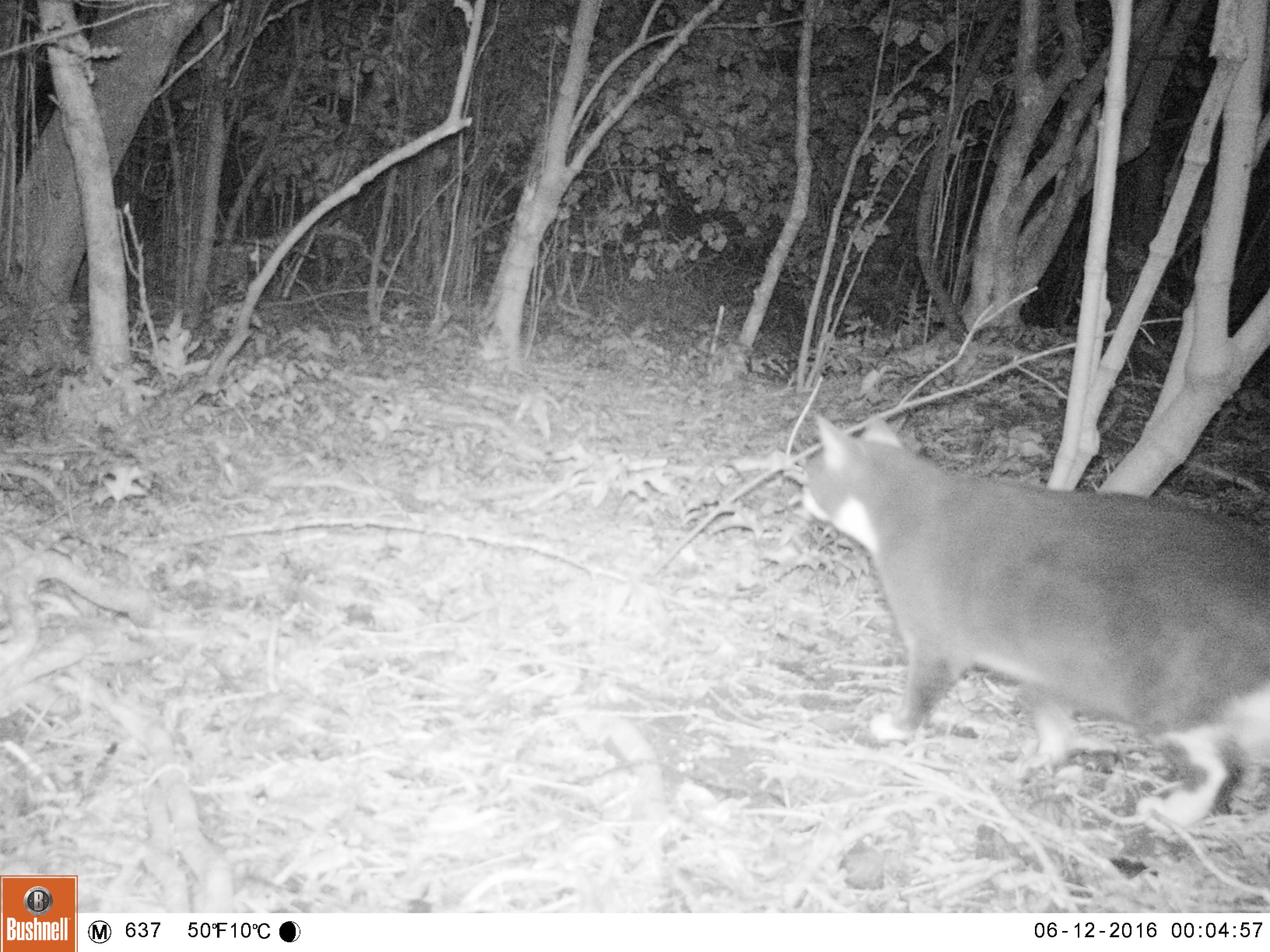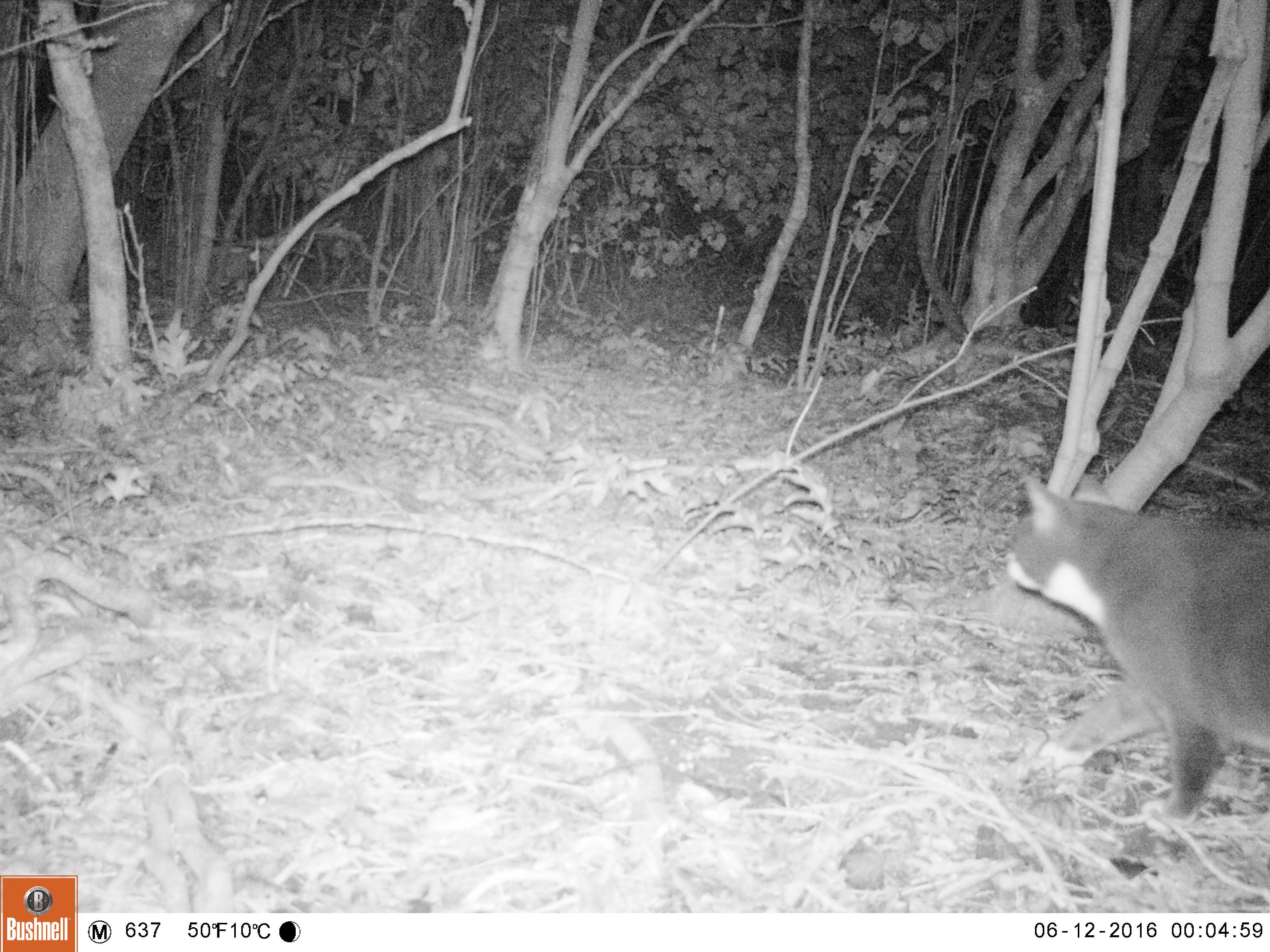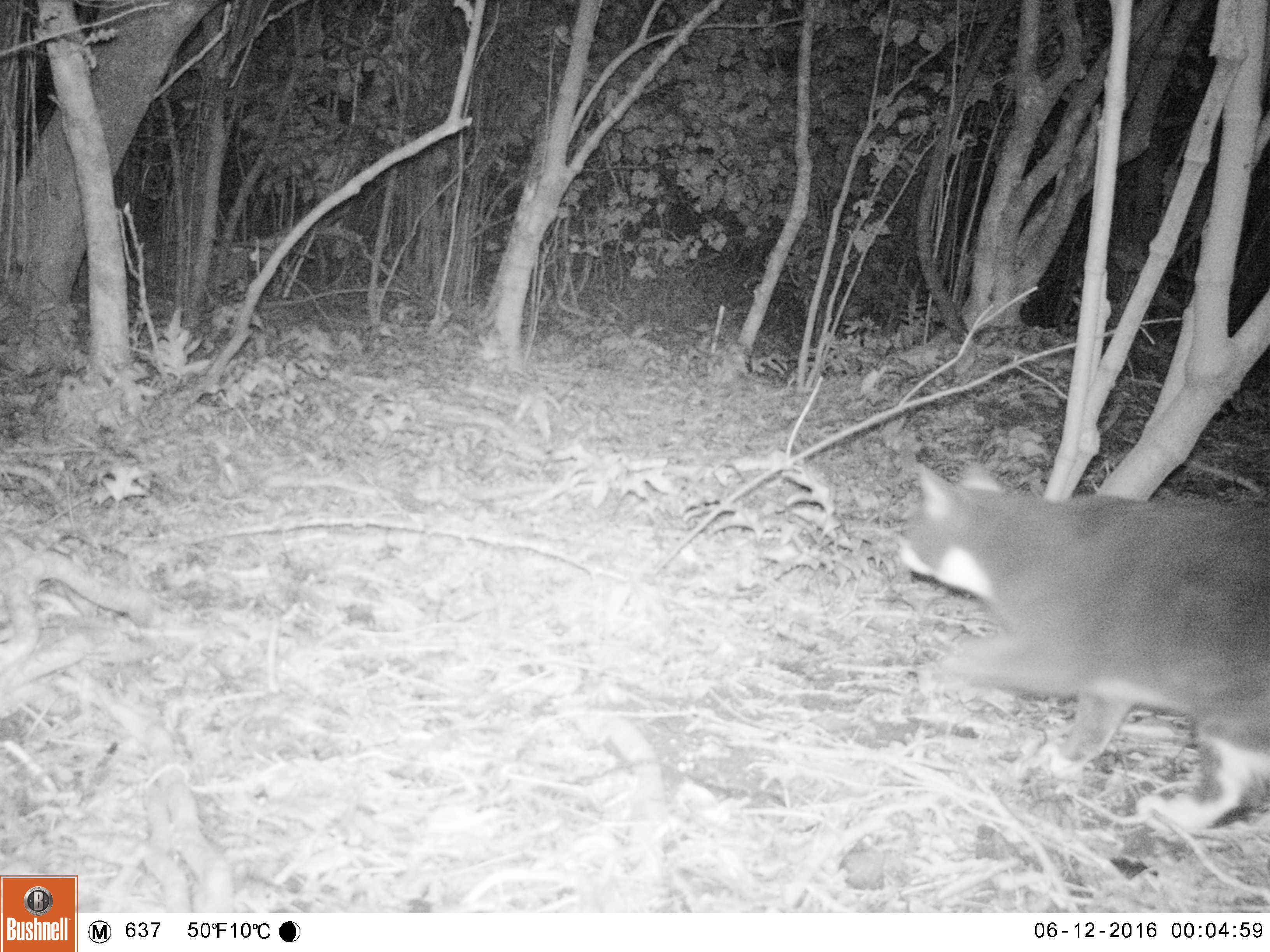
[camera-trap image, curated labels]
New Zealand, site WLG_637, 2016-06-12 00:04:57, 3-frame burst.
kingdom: Animalia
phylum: Chordata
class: Mammalia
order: Carnivora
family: Felidae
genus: Felis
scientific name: Felis catus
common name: domestic cat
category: cat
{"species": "cat (domestic cat) (Felis catus)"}